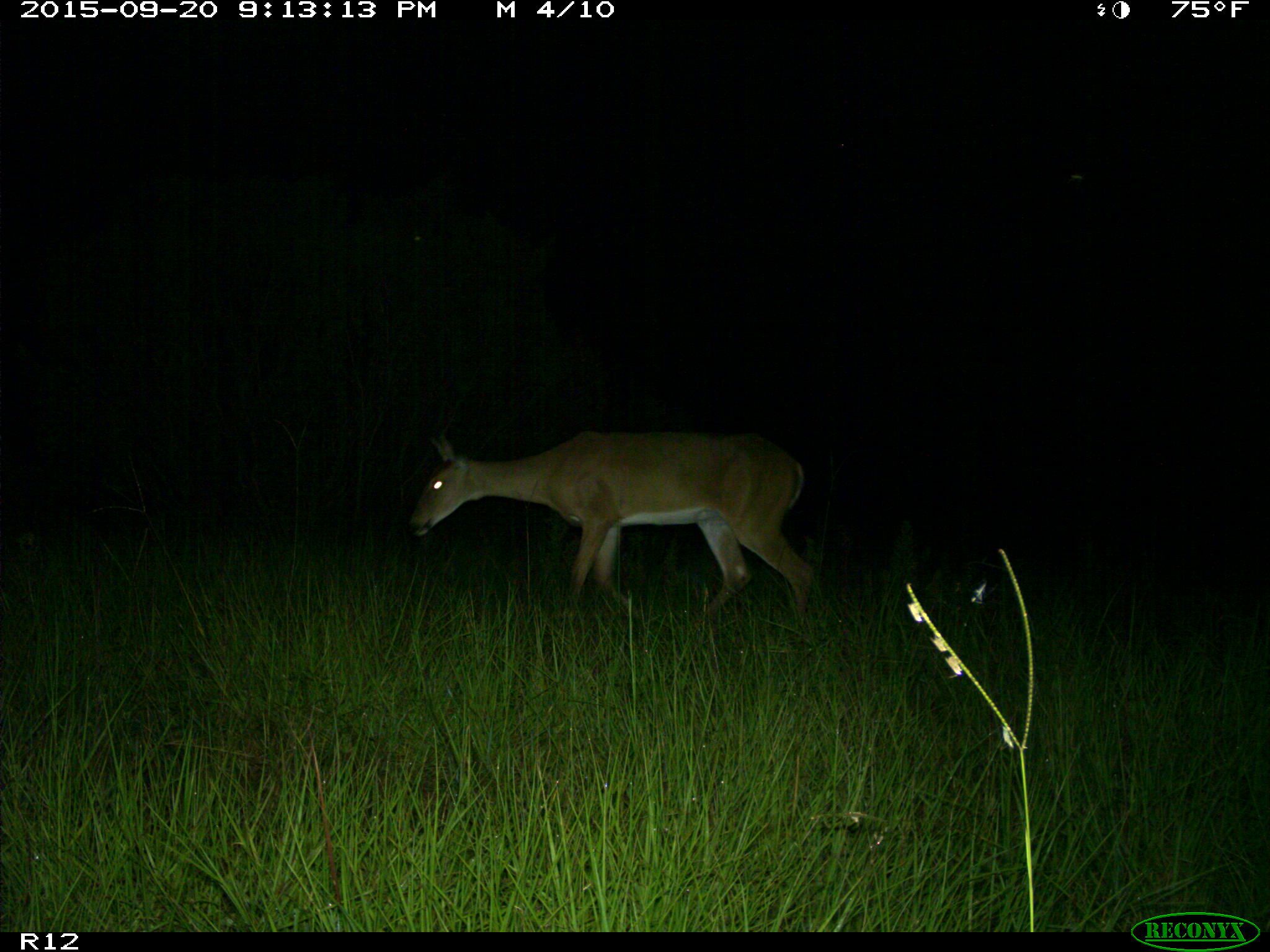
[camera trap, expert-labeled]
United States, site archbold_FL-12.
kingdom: Animalia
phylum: Chordata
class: Mammalia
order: Artiodactyla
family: Cervidae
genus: Odocoileus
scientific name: Odocoileus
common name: deer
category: unidentified deer